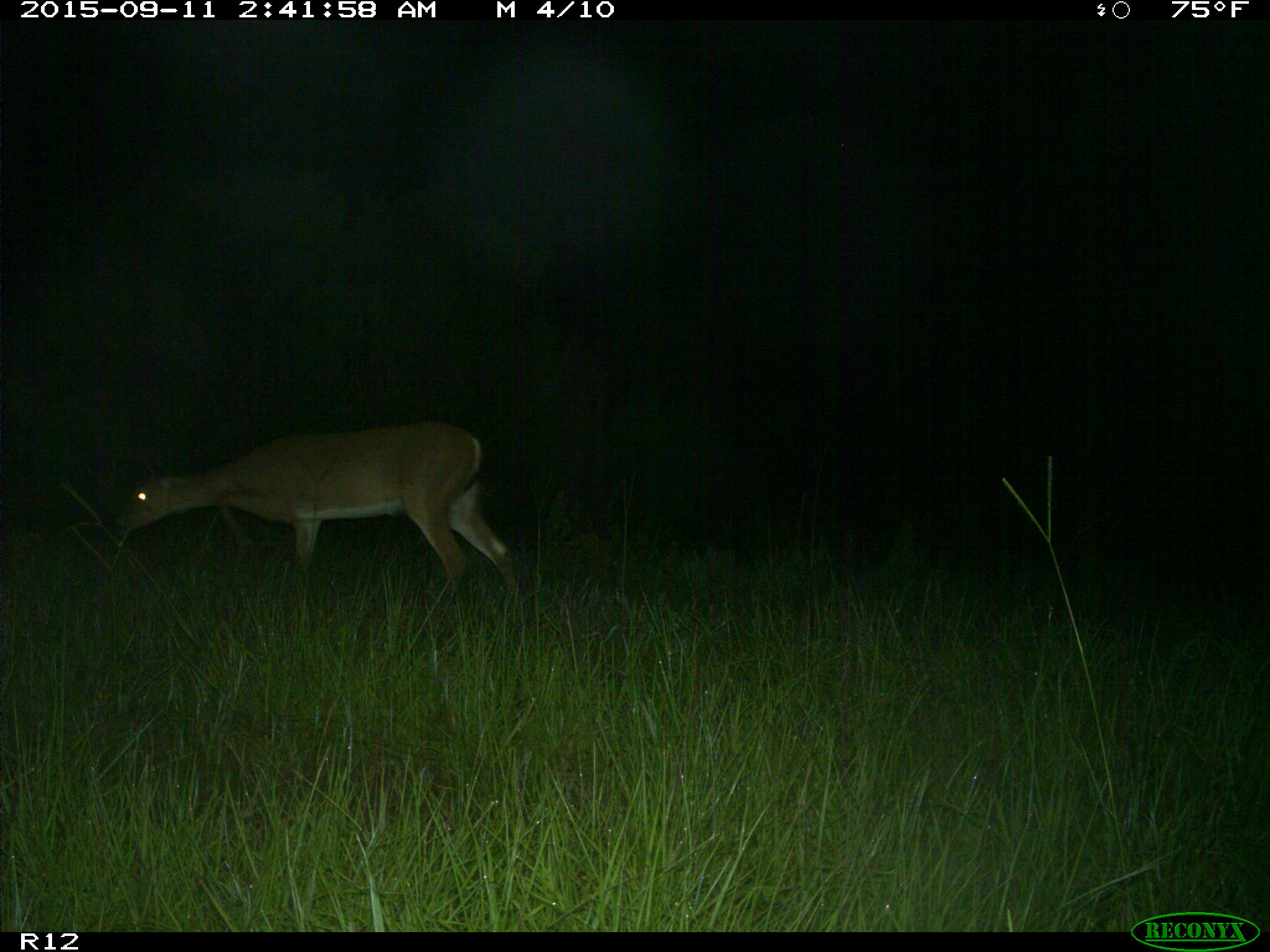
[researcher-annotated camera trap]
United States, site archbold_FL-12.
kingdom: Animalia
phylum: Chordata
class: Mammalia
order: Artiodactyla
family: Cervidae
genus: Odocoileus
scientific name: Odocoileus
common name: deer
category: unidentified deer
Unidentified deer (deer) (Odocoileus).